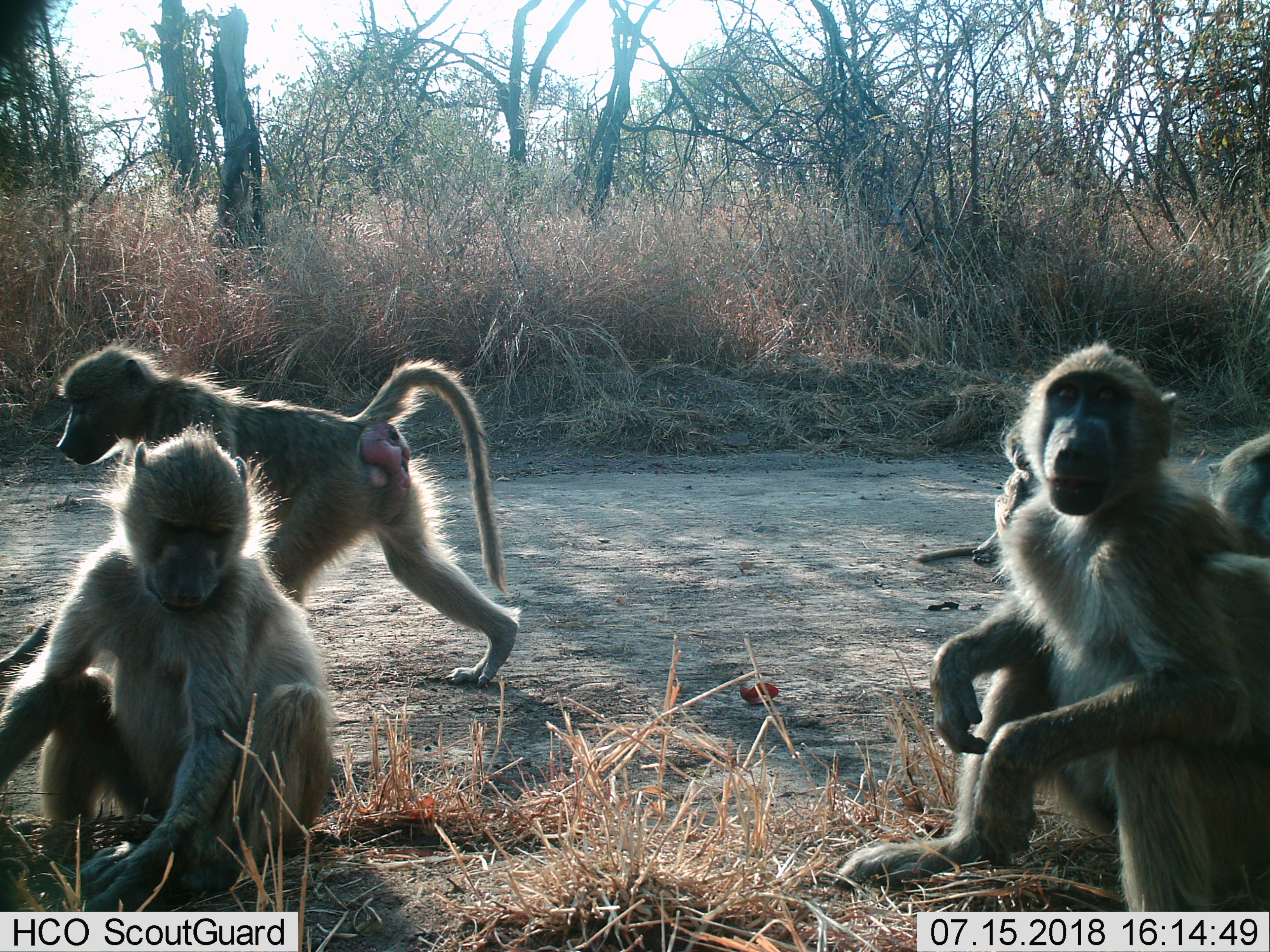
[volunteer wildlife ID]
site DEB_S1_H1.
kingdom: Animalia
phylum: Chordata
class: Mammalia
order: Primates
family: Cercopithecidae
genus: Papio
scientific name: Papio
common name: baboon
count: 5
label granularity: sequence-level